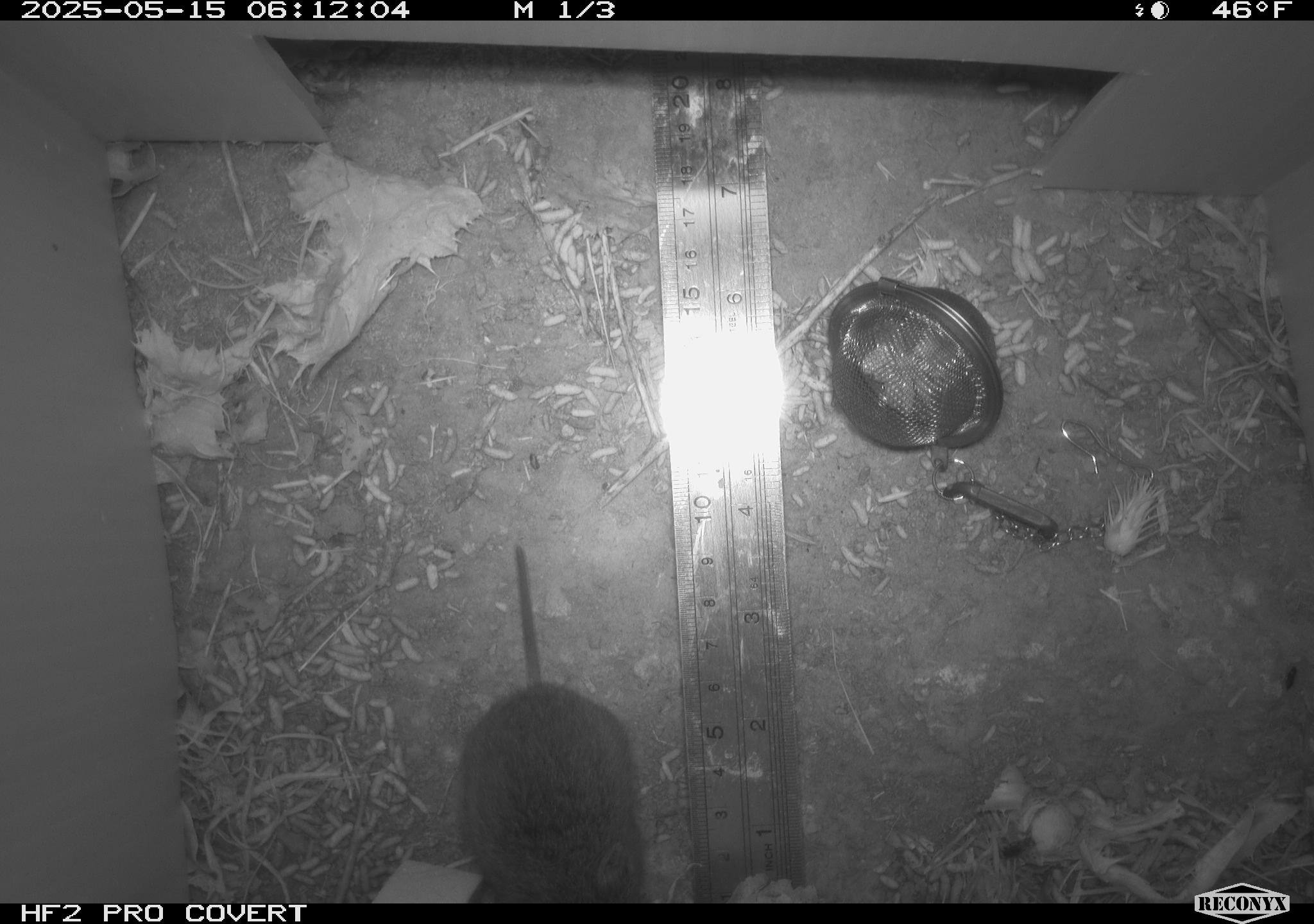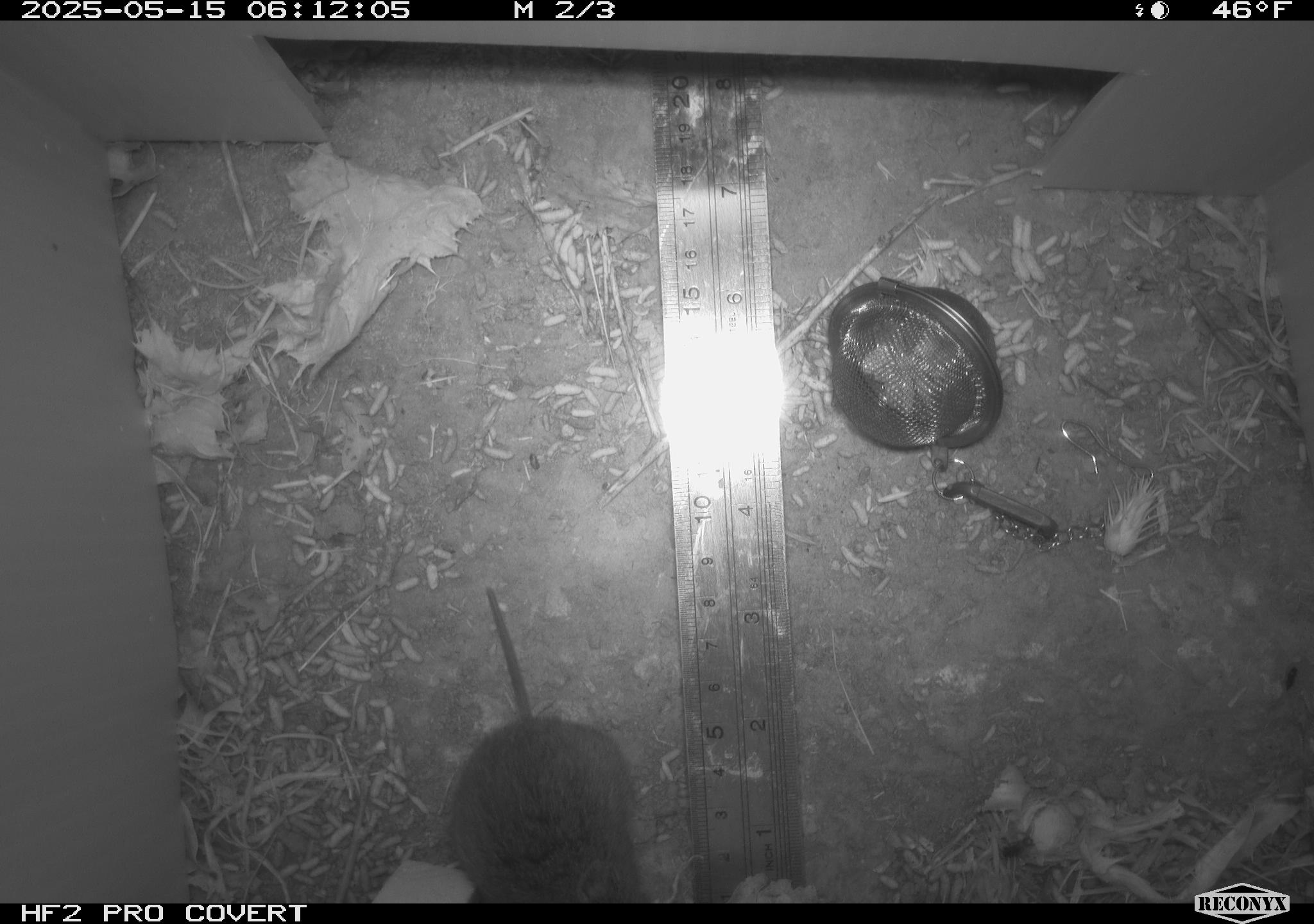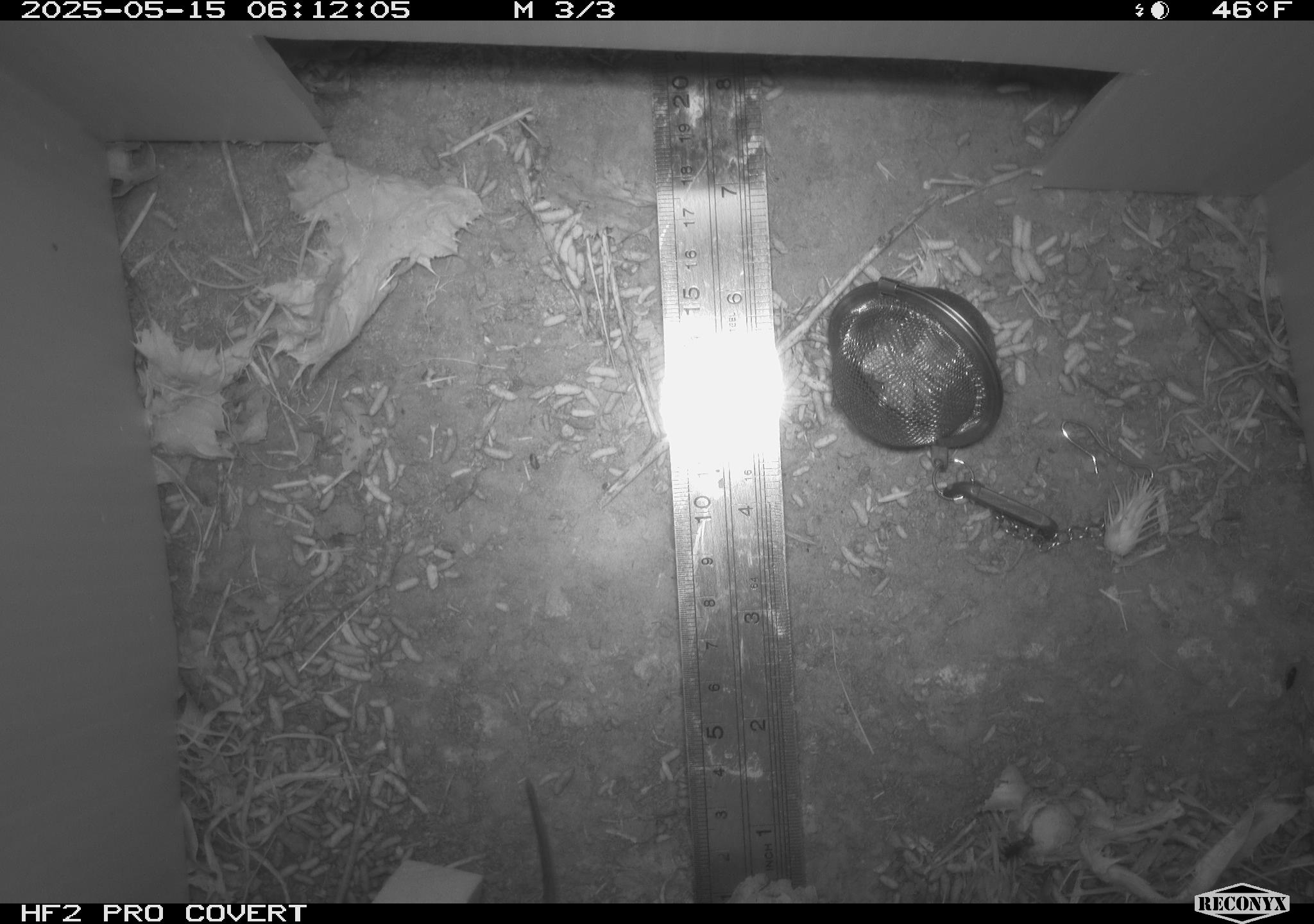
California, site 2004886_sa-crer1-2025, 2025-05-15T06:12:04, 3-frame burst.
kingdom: Animalia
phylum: Chordata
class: Mammalia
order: Rodentia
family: Cricetidae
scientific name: Arvicolinae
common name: voles, lemmings, and muskrats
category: arvicolinae subfamily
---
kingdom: Animalia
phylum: Chordata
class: Mammalia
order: Rodentia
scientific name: Rodentia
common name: rodent